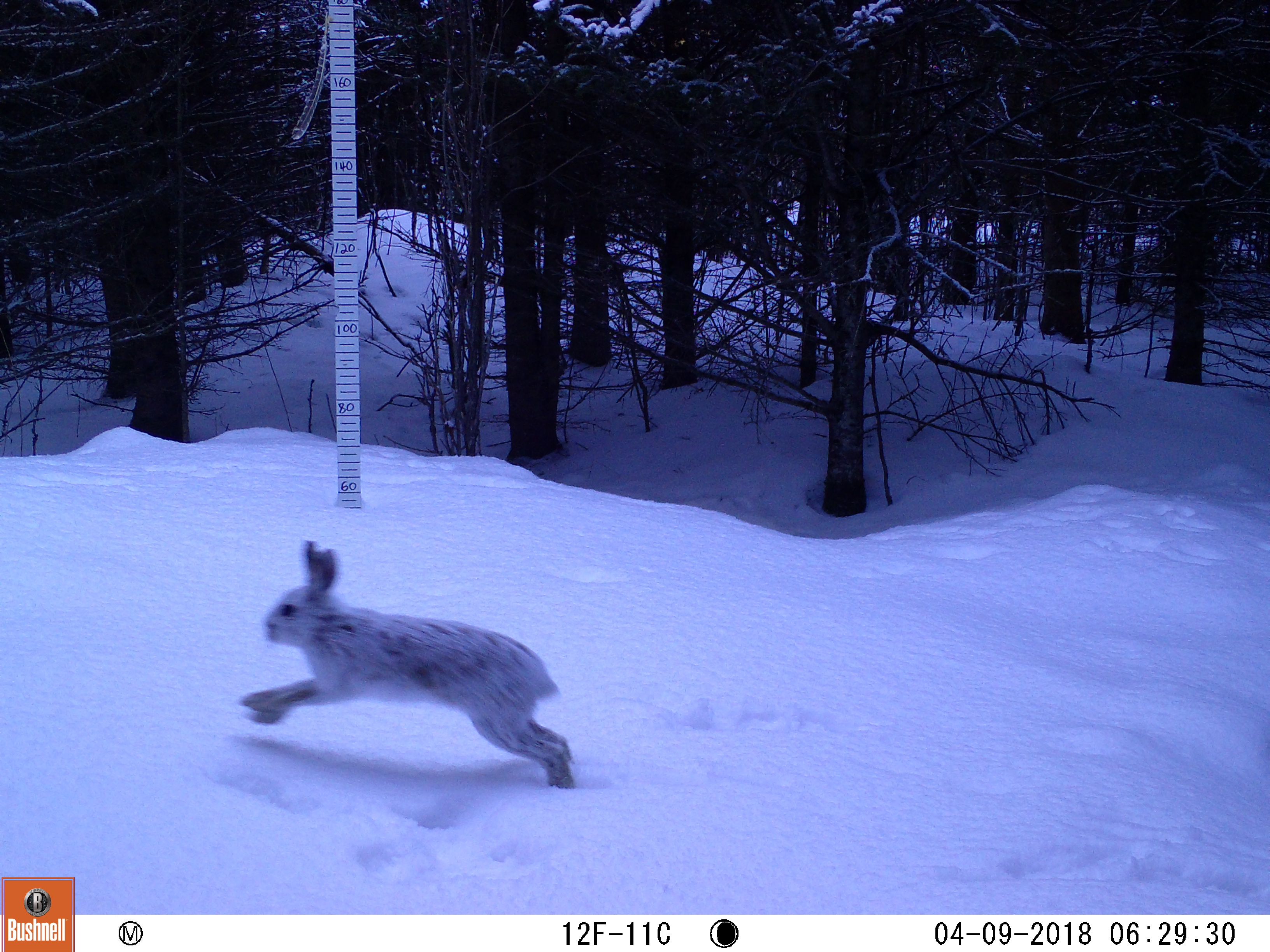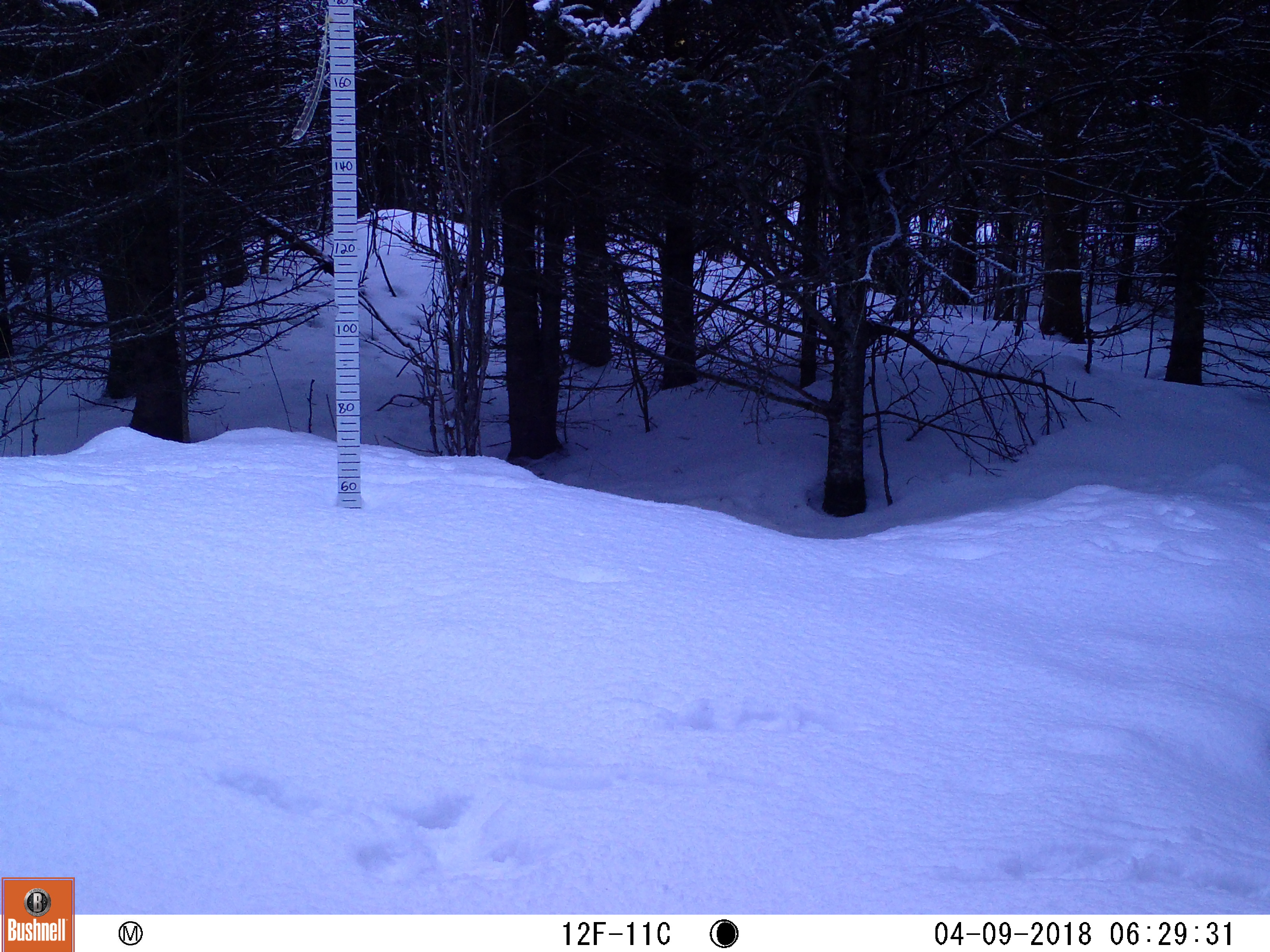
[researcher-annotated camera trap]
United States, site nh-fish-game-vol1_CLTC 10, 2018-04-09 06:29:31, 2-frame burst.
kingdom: Animalia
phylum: Chordata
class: Mammalia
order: Lagomorpha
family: Leporidae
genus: Lepus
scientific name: Lepus americanus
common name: snowshoe hare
Snowshoe hare (Lepus americanus).